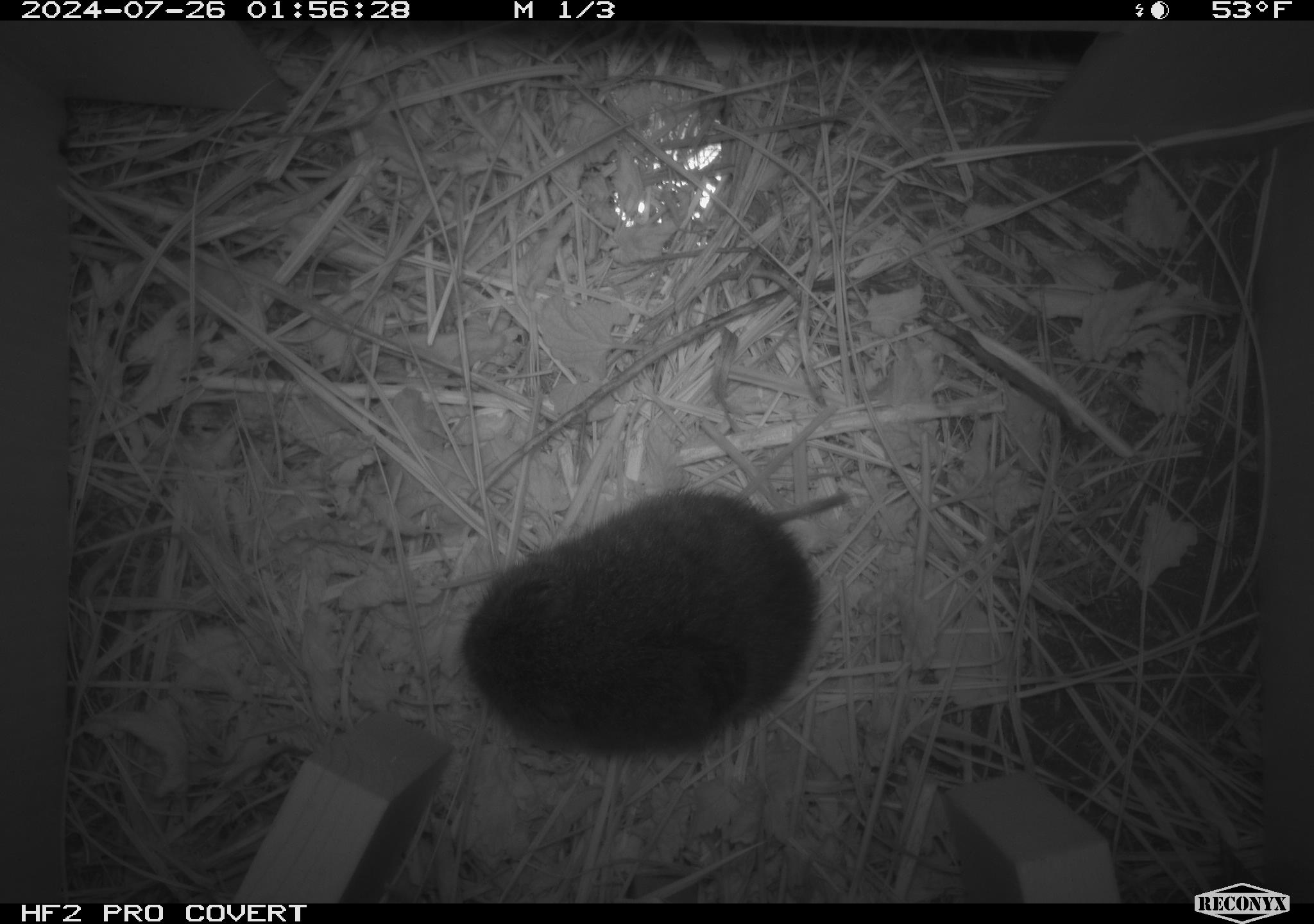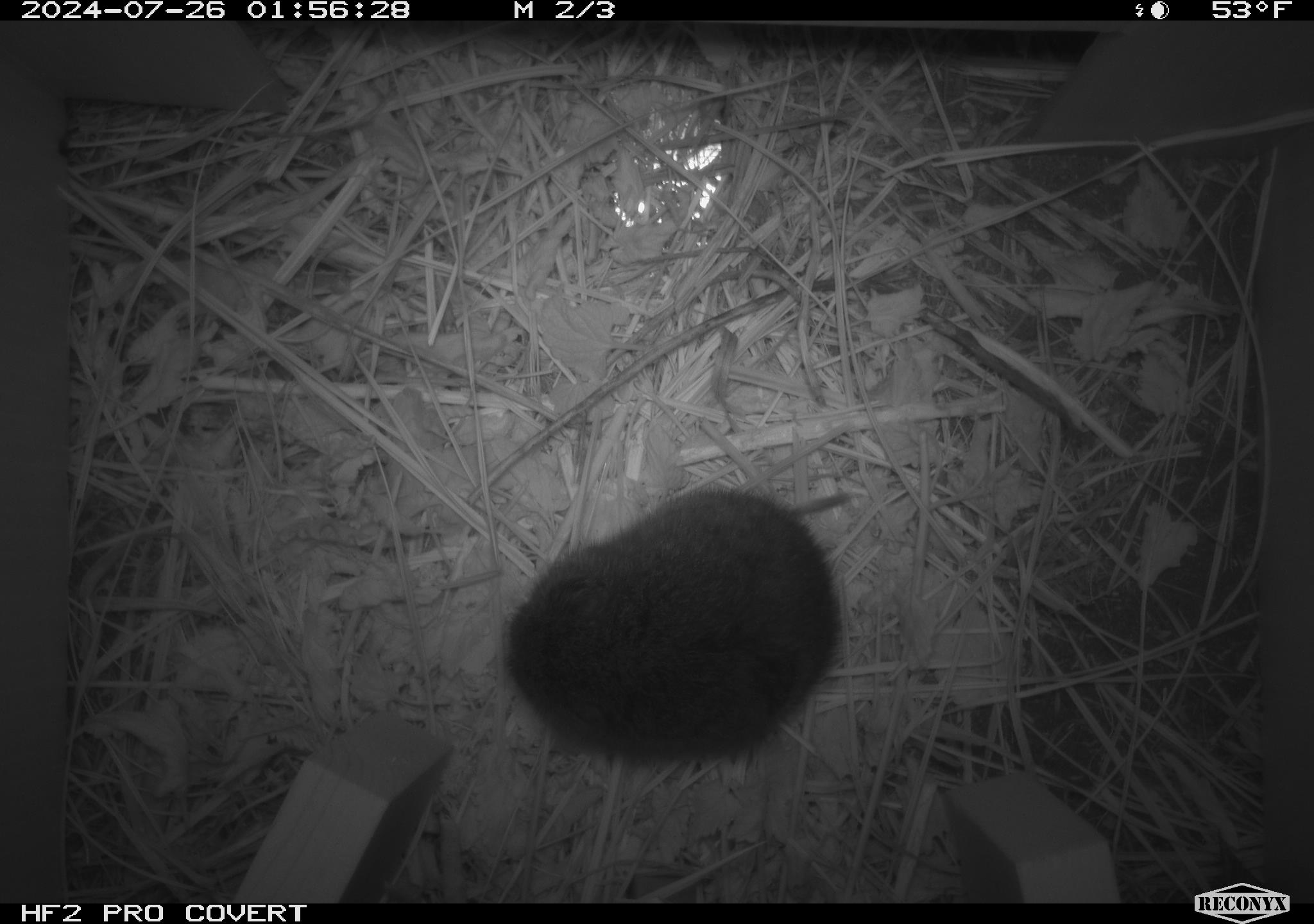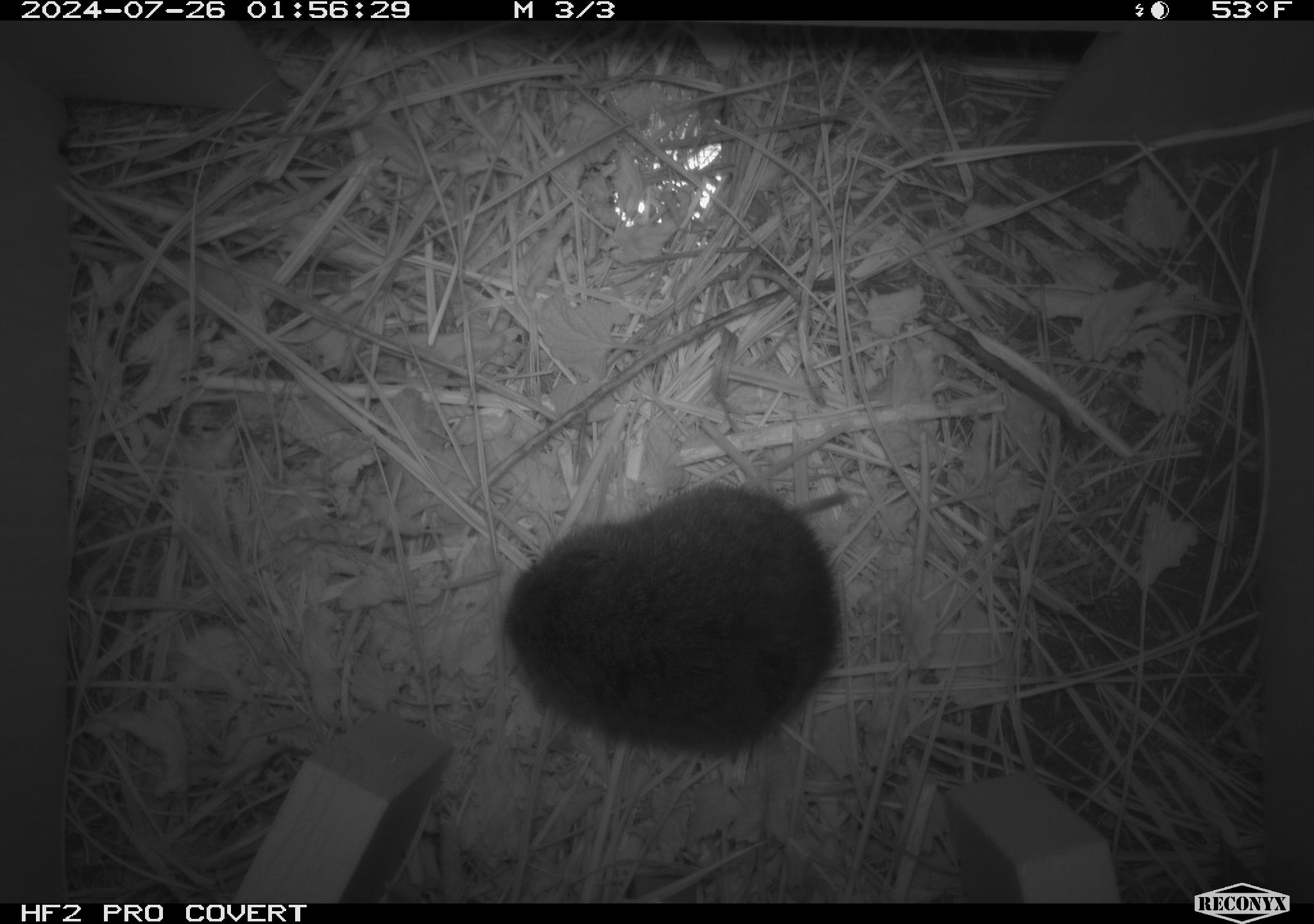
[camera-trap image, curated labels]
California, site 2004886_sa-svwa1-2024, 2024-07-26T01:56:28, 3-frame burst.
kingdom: Animalia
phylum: Chordata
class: Mammalia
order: Rodentia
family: Cricetidae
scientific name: Arvicolinae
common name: voles, lemmings, and muskrats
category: arvicolinae subfamily